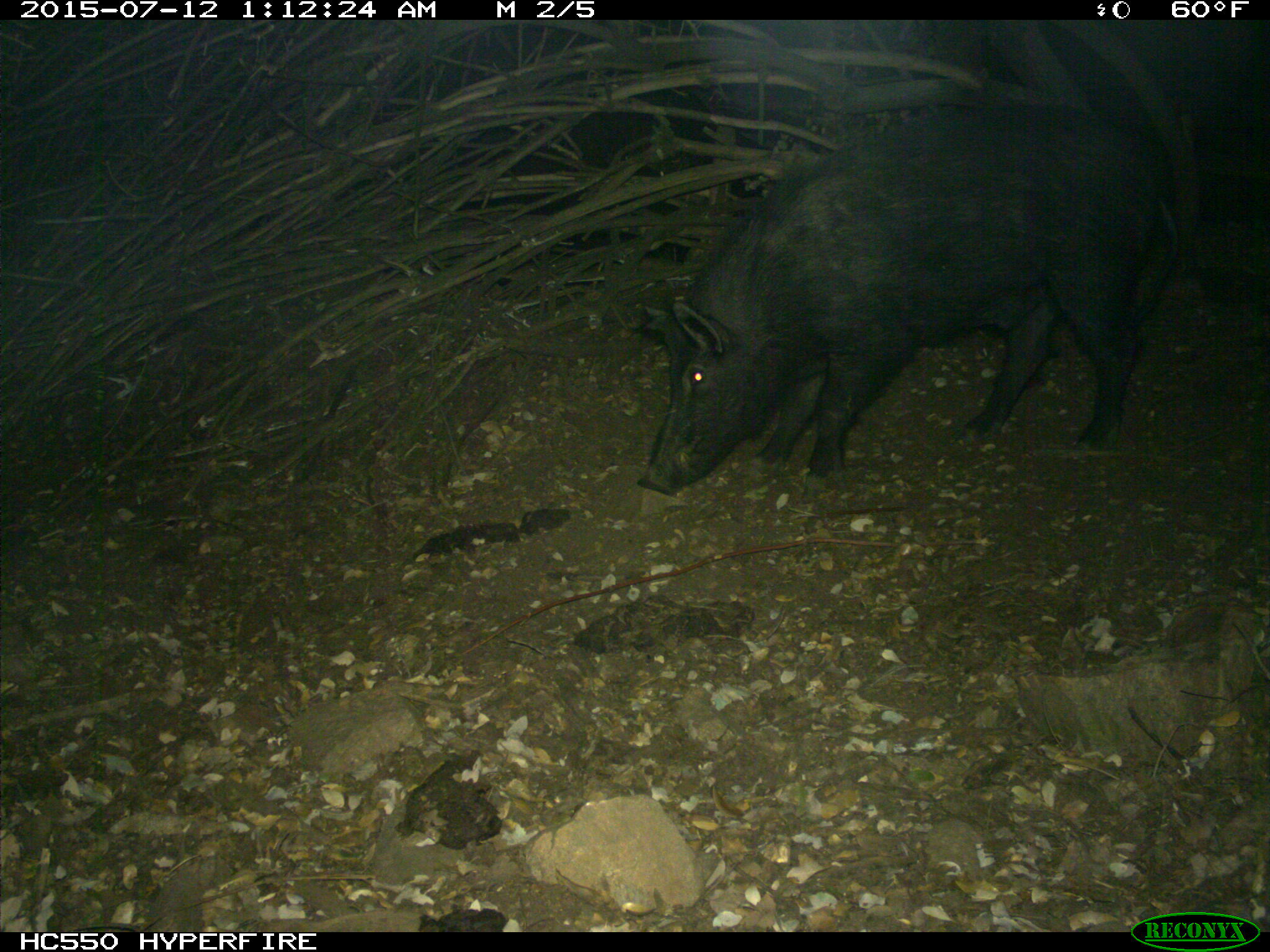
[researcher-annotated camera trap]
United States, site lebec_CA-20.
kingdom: Animalia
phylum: Chordata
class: Mammalia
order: Artiodactyla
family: Suidae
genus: Sus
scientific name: Sus scrofa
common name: wild boar